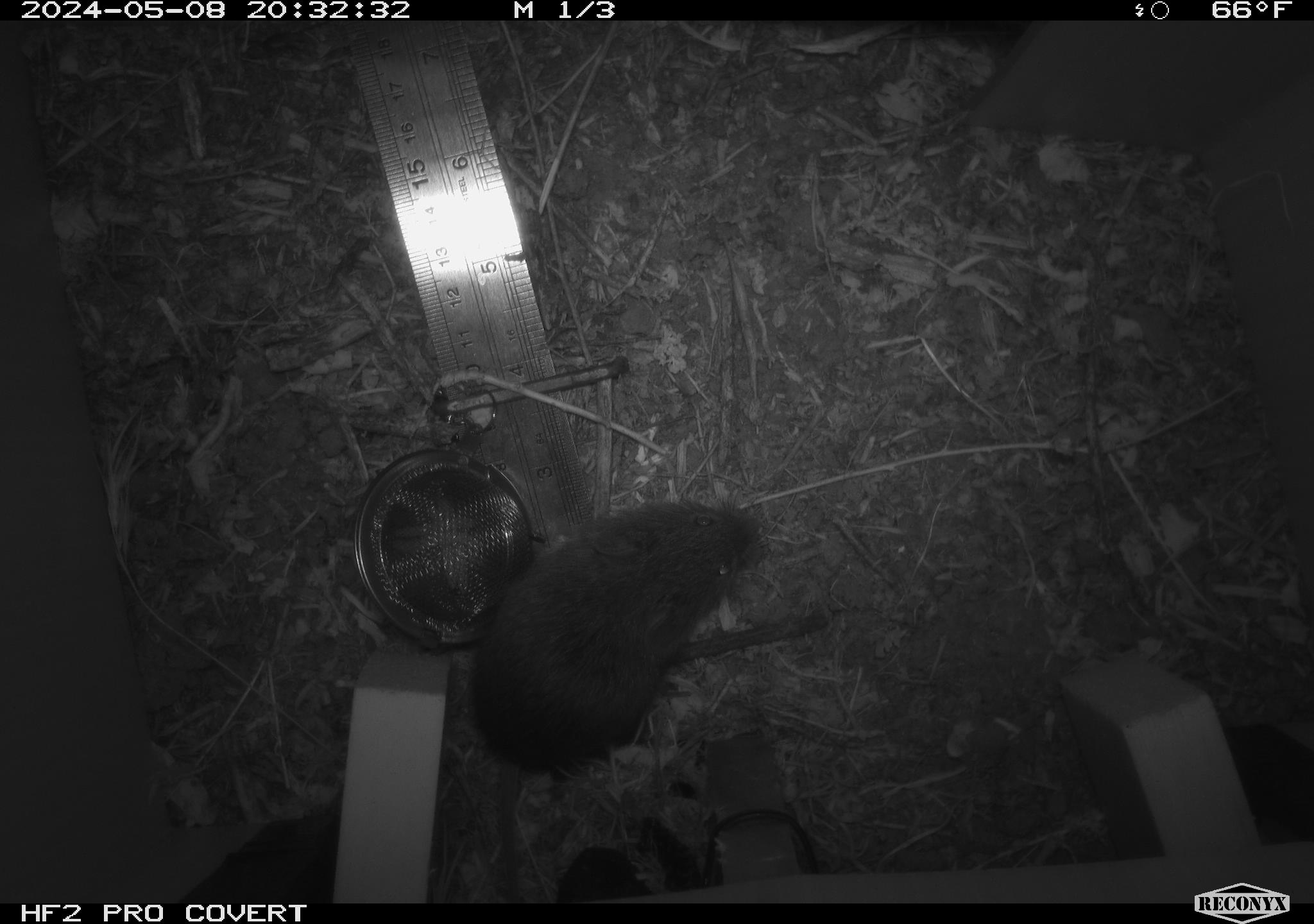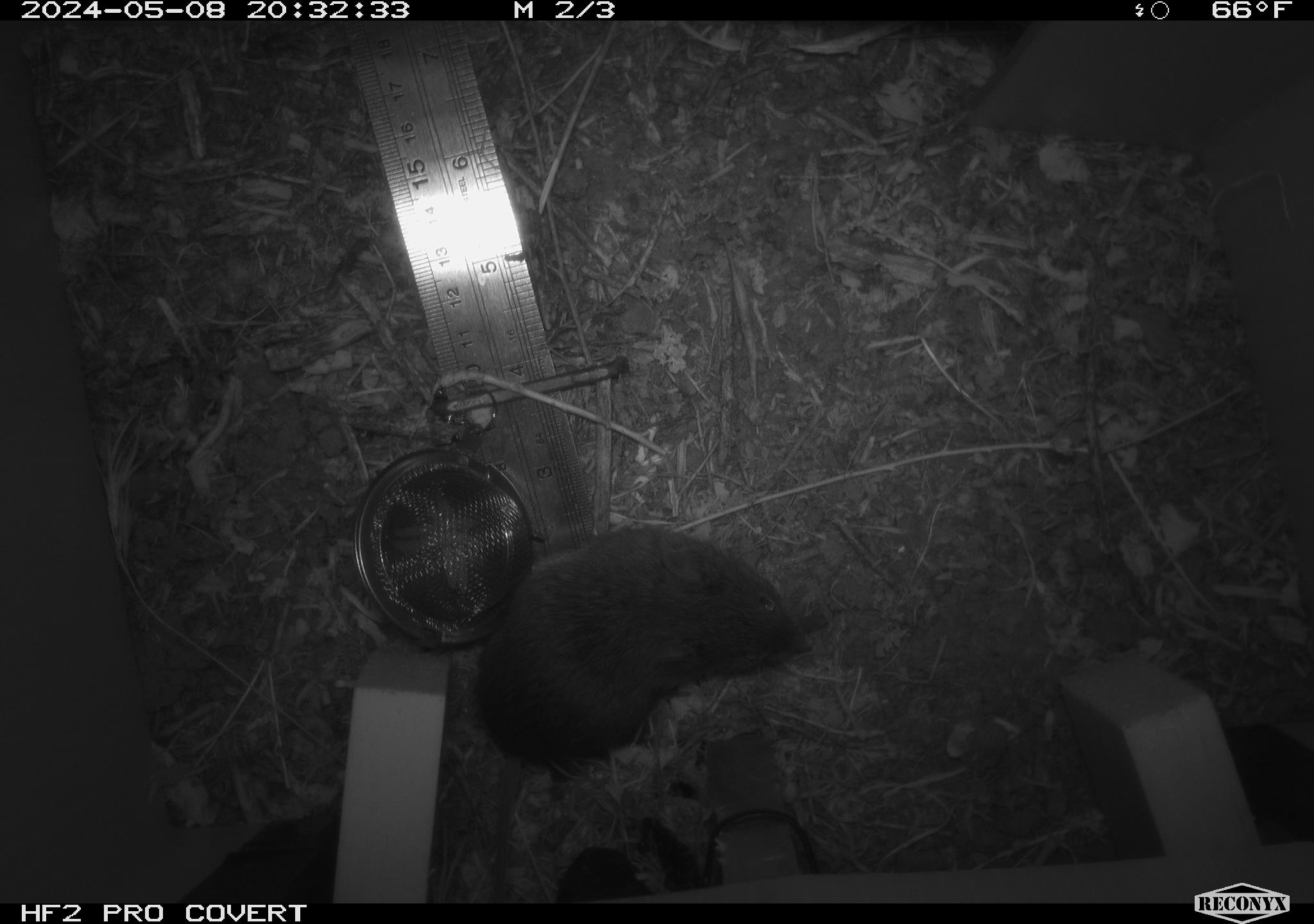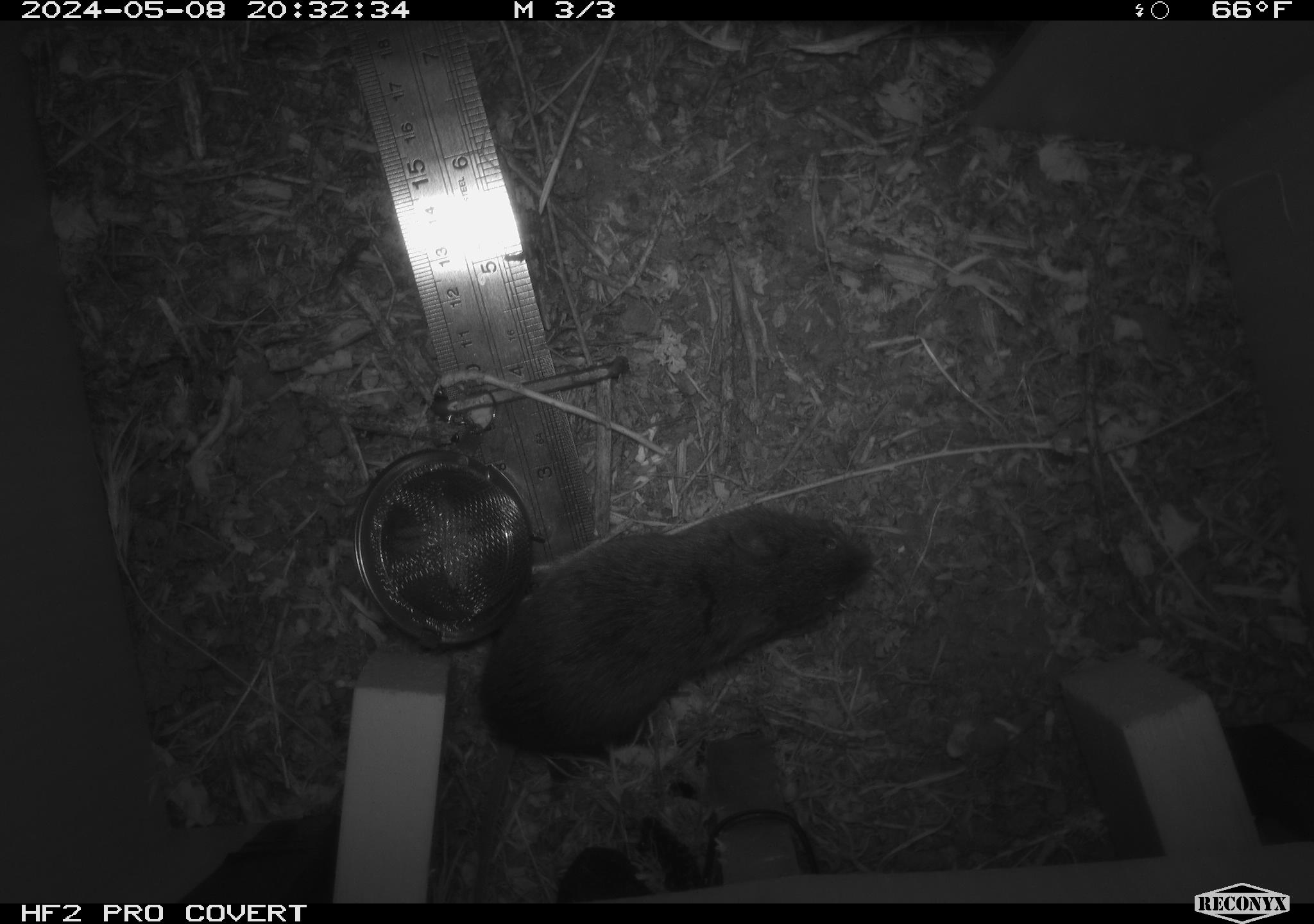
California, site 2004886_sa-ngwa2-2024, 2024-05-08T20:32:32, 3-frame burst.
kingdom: Animalia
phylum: Chordata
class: Mammalia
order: Rodentia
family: Cricetidae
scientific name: Arvicolinae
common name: voles, lemmings, and muskrats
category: arvicolinae subfamily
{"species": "arvicolinae subfamily (voles, lemmings, and muskrats) (Arvicolinae)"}